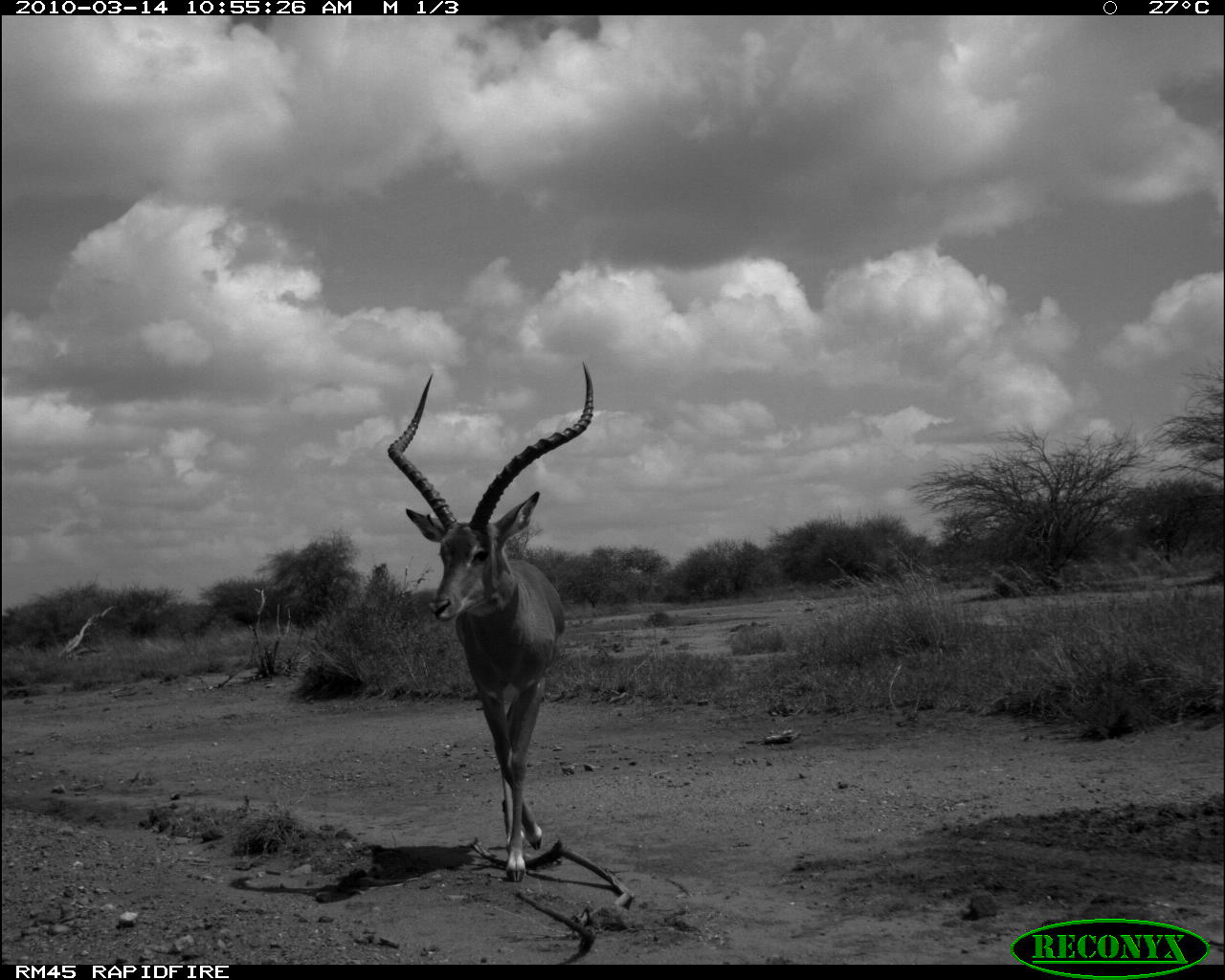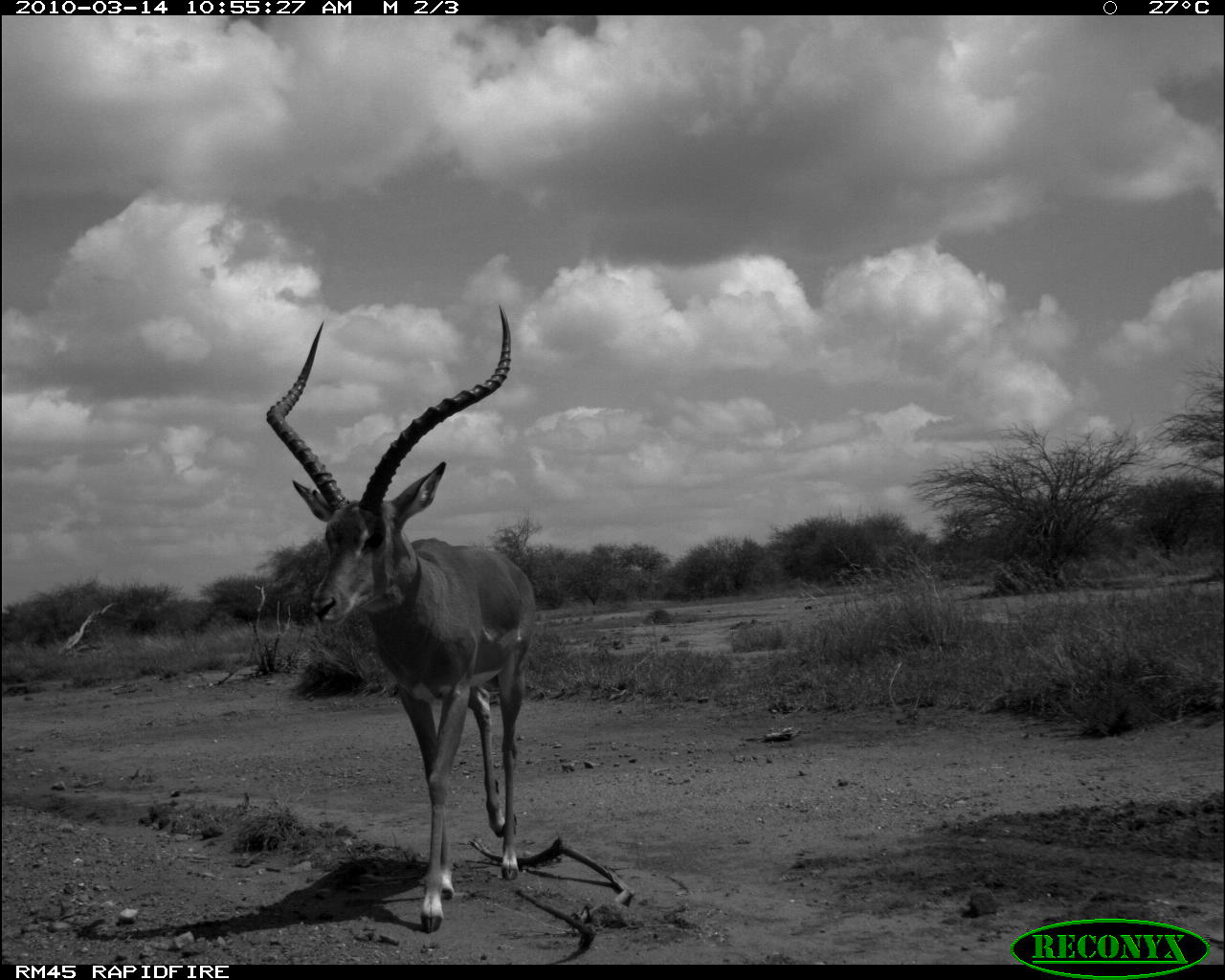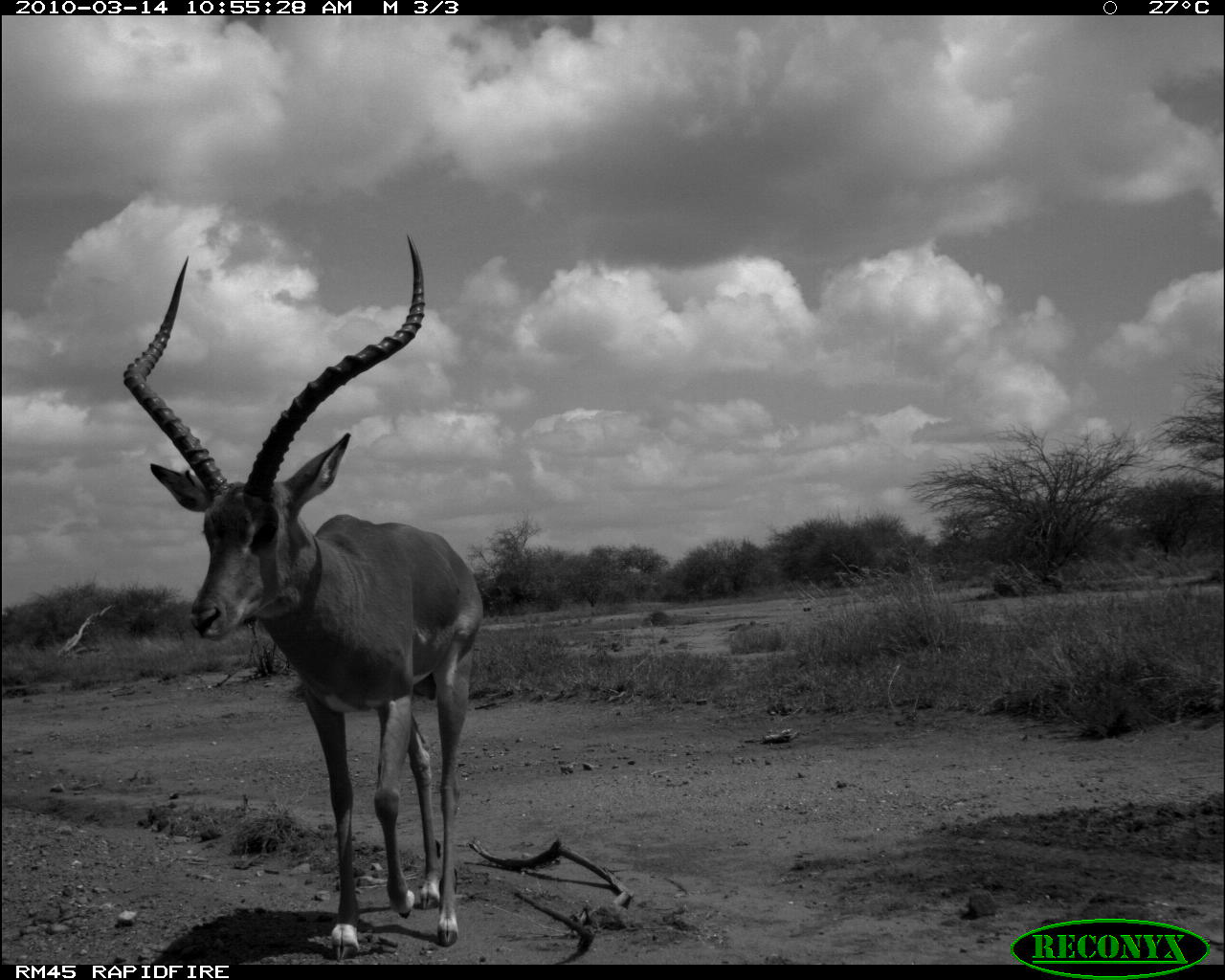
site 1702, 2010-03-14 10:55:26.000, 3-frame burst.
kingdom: Animalia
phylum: Chordata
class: Mammalia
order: Artiodactyla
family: Bovidae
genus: Aepyceros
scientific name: Aepyceros melampus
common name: impala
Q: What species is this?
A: Aepyceros melampus (impala).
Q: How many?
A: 1.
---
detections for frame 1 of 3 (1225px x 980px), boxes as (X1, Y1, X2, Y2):
aepyceros melampus: (384, 358, 596, 880)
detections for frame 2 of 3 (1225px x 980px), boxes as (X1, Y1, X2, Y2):
aepyceros melampus: (261, 302, 539, 936)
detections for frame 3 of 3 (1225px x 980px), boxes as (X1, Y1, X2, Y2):
aepyceros melampus: (118, 233, 486, 962)